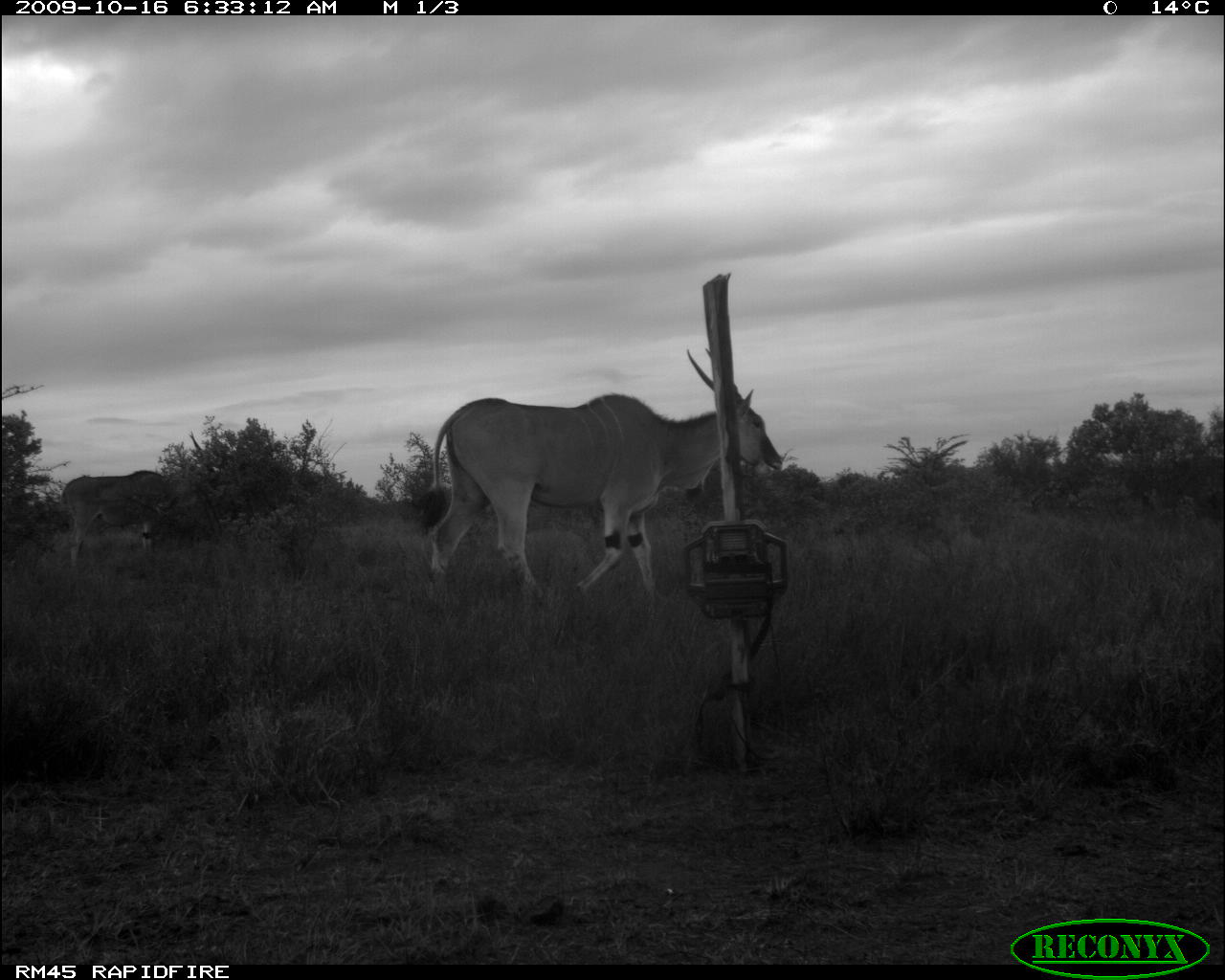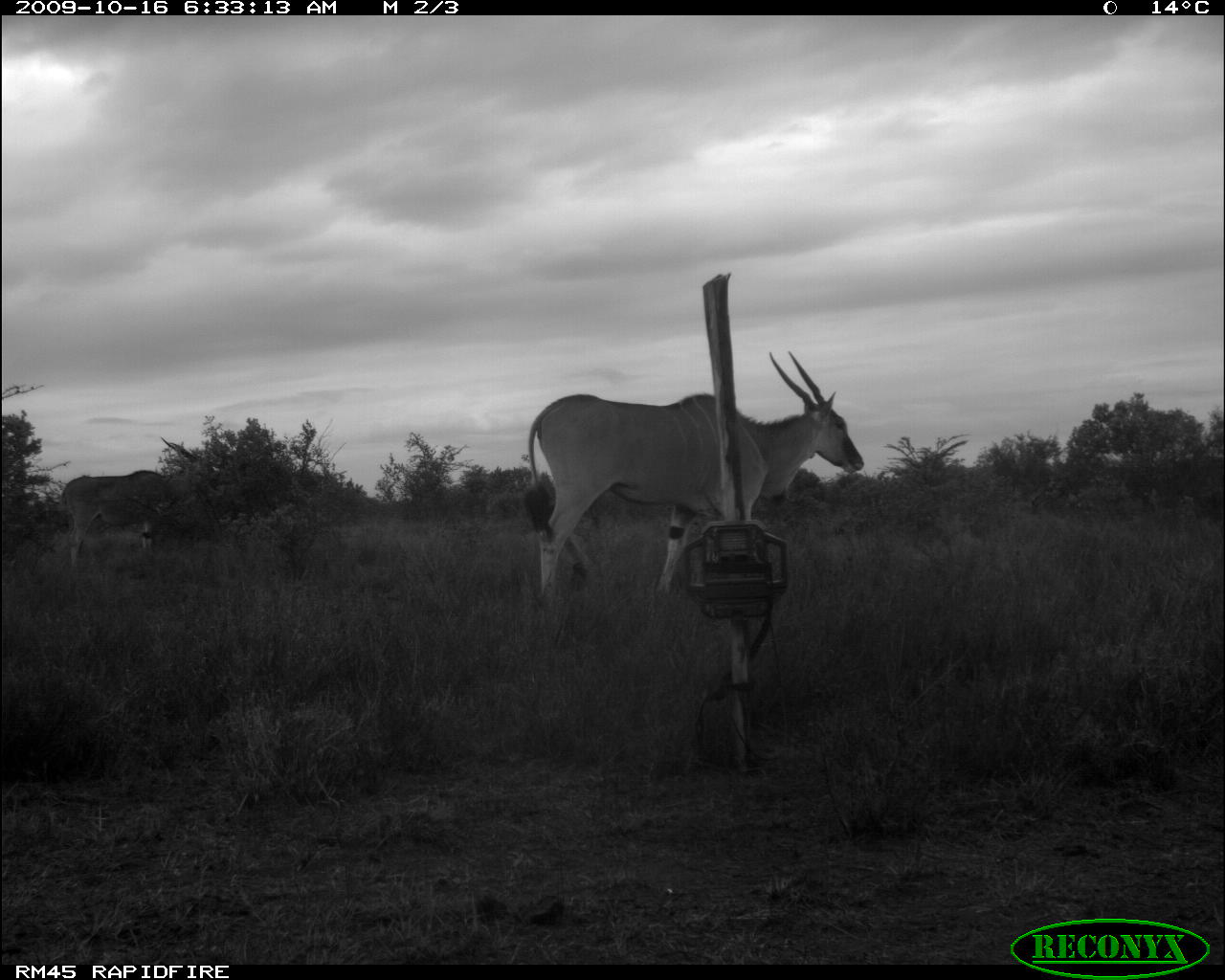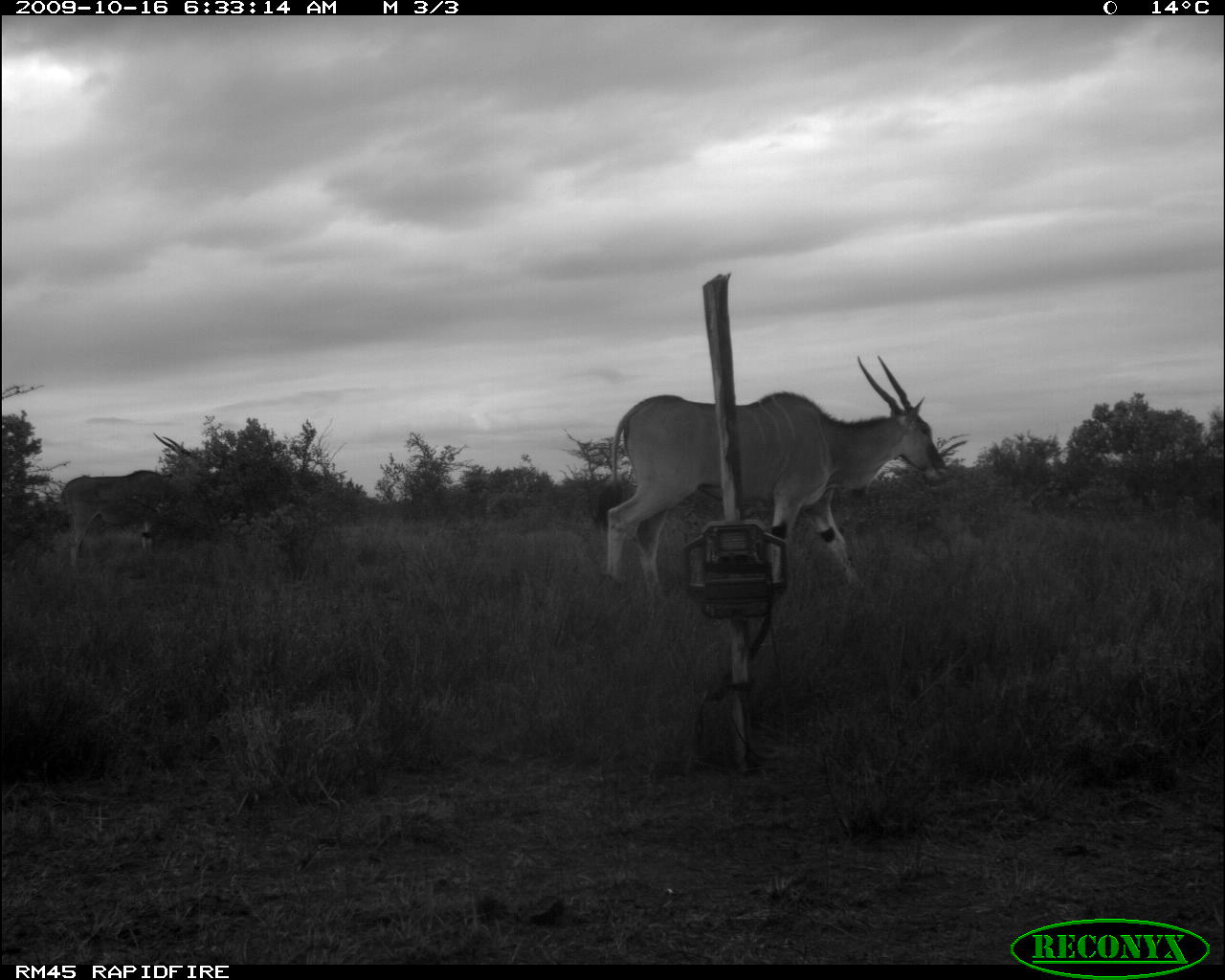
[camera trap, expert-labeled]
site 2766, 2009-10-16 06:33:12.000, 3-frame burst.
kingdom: Animalia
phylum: Chordata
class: Mammalia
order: Artiodactyla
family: Bovidae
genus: Tragelaphus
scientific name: Tragelaphus oryx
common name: eland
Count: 2.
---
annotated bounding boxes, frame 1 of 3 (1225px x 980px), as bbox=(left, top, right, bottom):
tragelaphus oryx: bbox=(419, 345, 783, 605); bbox=(59, 426, 218, 566)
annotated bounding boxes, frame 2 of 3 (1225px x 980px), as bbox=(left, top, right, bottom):
tragelaphus oryx: bbox=(519, 347, 864, 601); bbox=(59, 434, 221, 571)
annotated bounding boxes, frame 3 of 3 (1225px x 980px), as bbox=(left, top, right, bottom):
tragelaphus oryx: bbox=(595, 352, 955, 593); bbox=(56, 428, 205, 566)